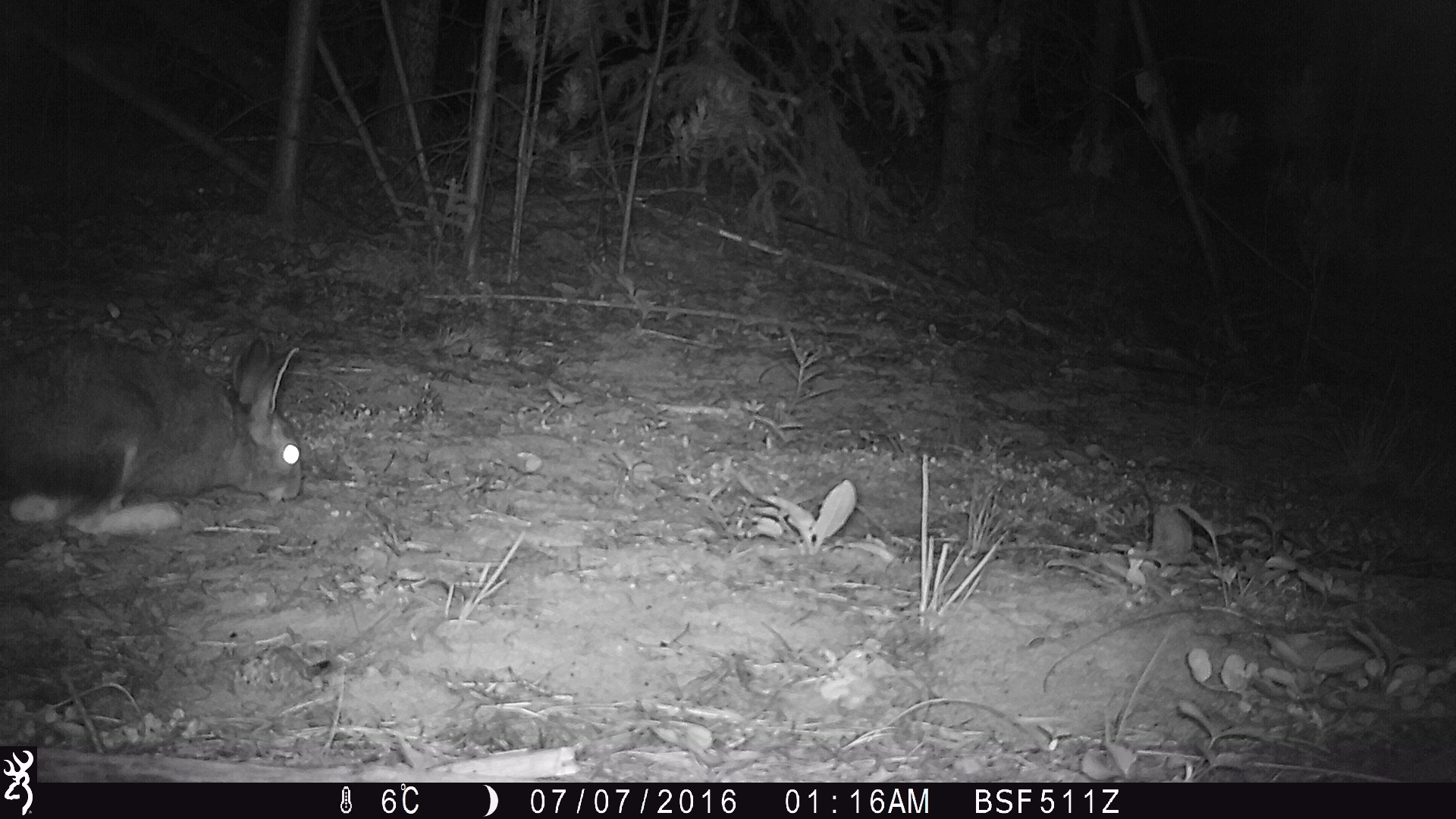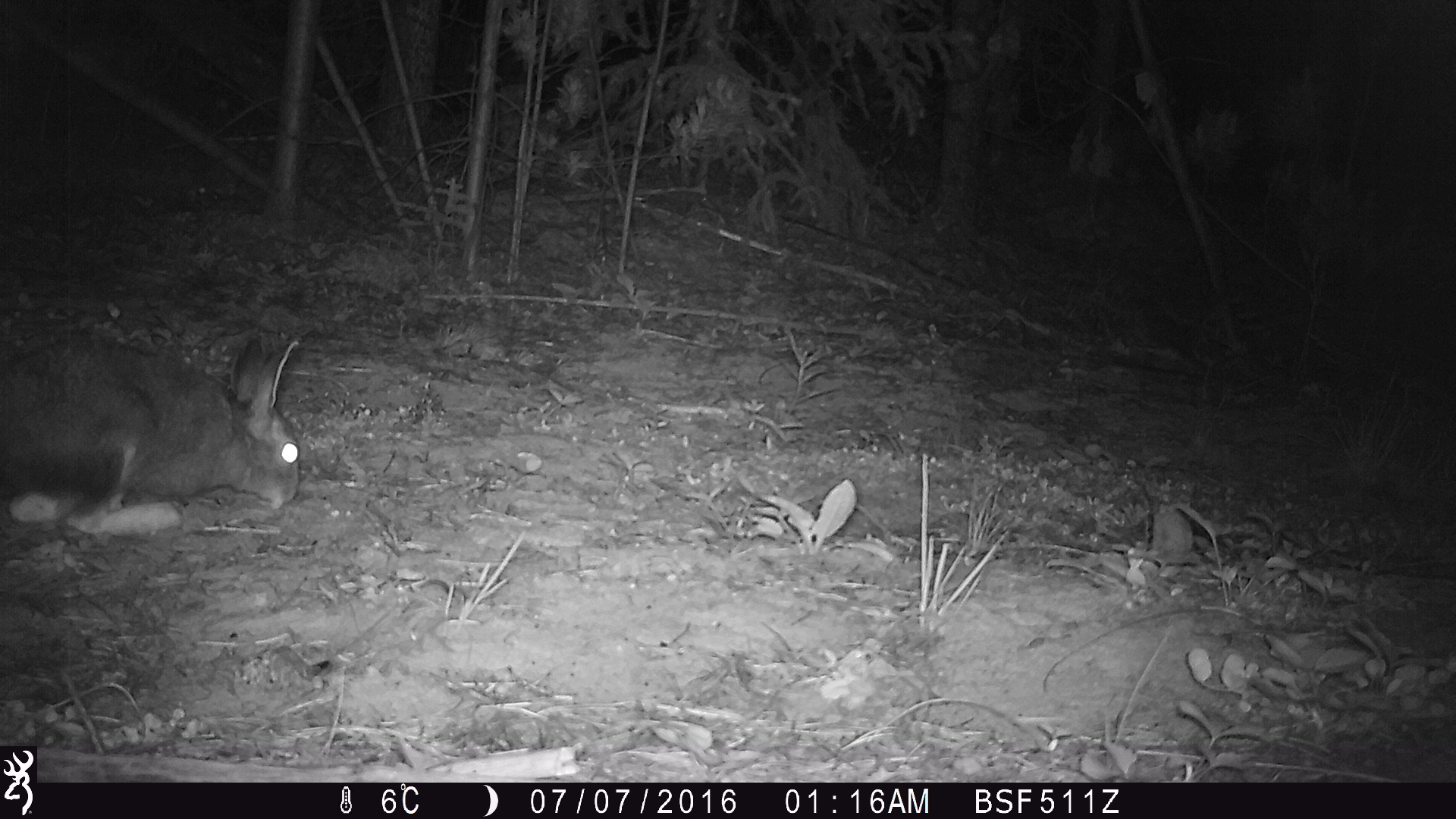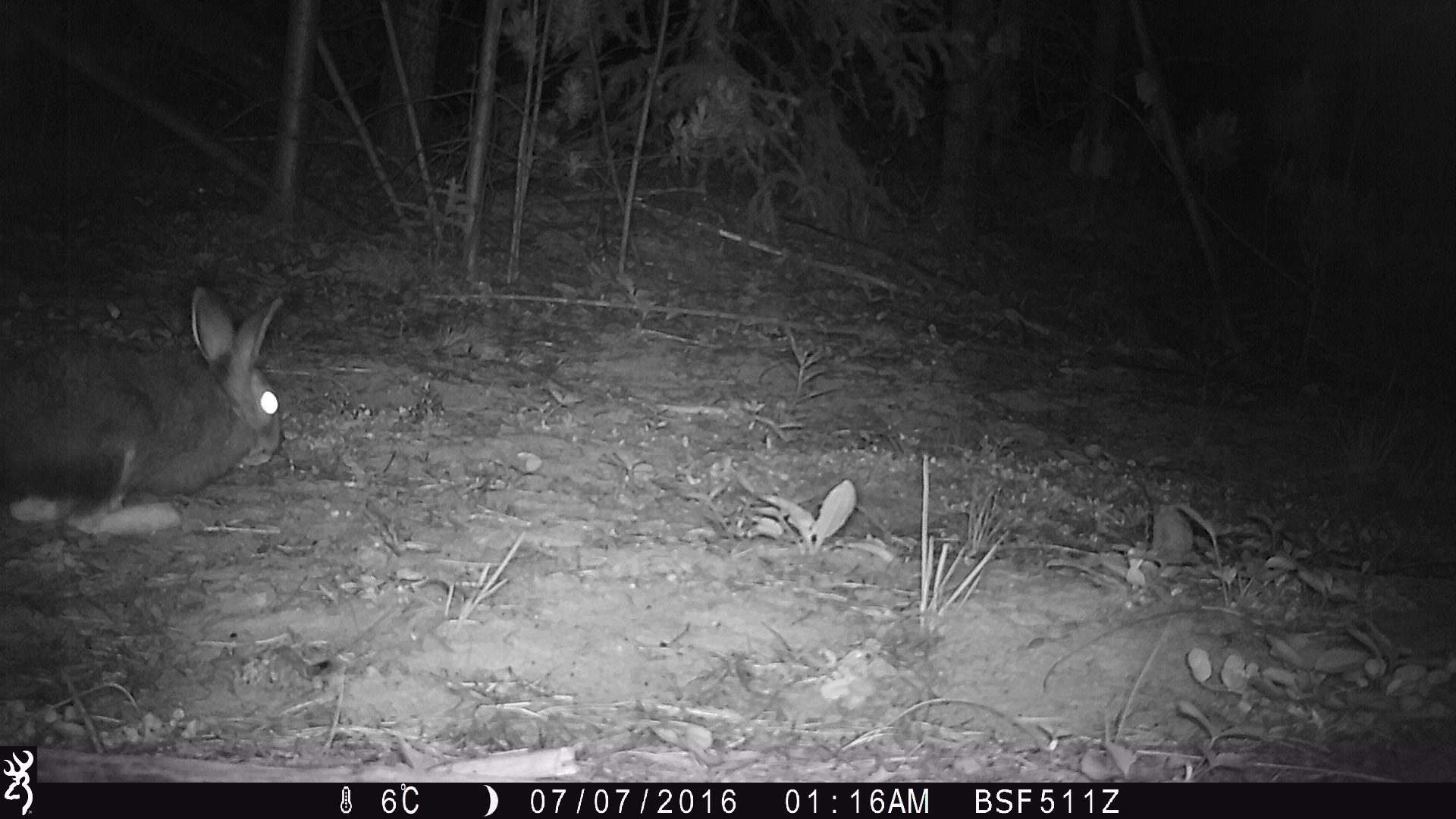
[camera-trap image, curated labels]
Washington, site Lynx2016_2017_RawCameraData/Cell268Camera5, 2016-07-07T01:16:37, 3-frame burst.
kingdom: Animalia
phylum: Chordata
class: Mammalia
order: Lagomorpha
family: Leporidae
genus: Lepus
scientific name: Lepus americanus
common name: snowshoe hare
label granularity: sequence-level